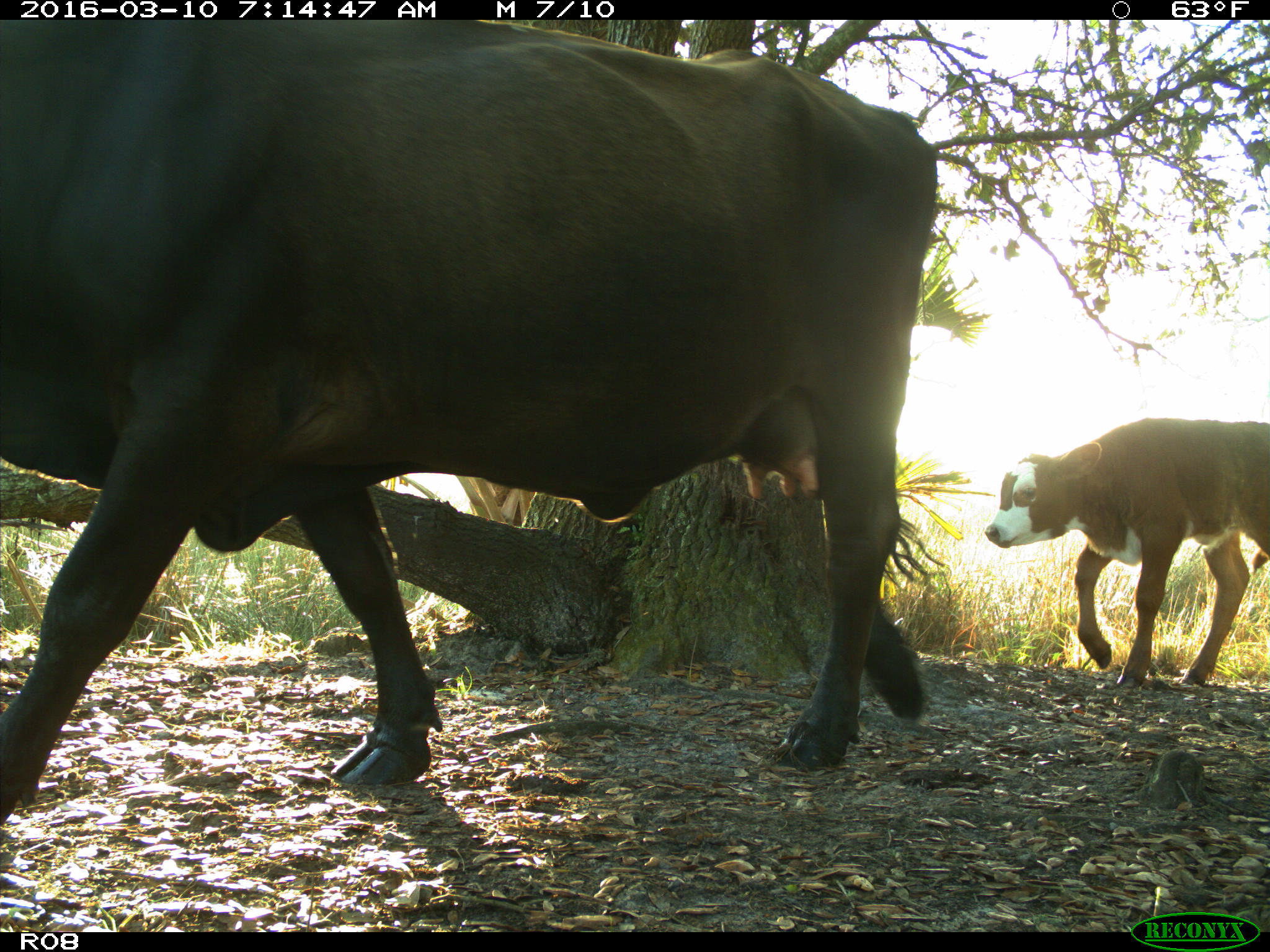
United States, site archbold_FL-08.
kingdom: Animalia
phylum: Chordata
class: Mammalia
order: Artiodactyla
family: Bovidae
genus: Bos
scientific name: Bos taurus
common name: domestic cow